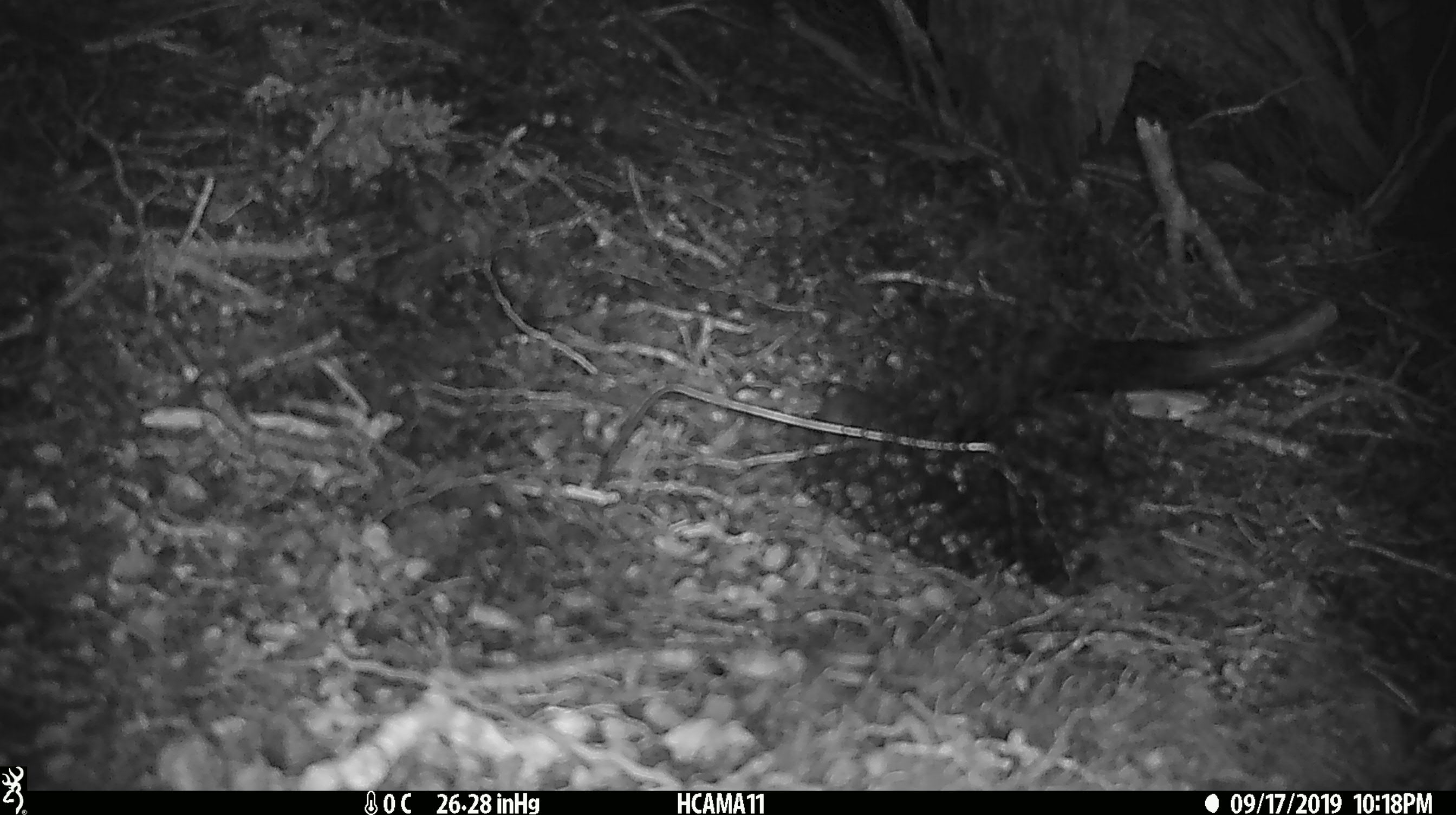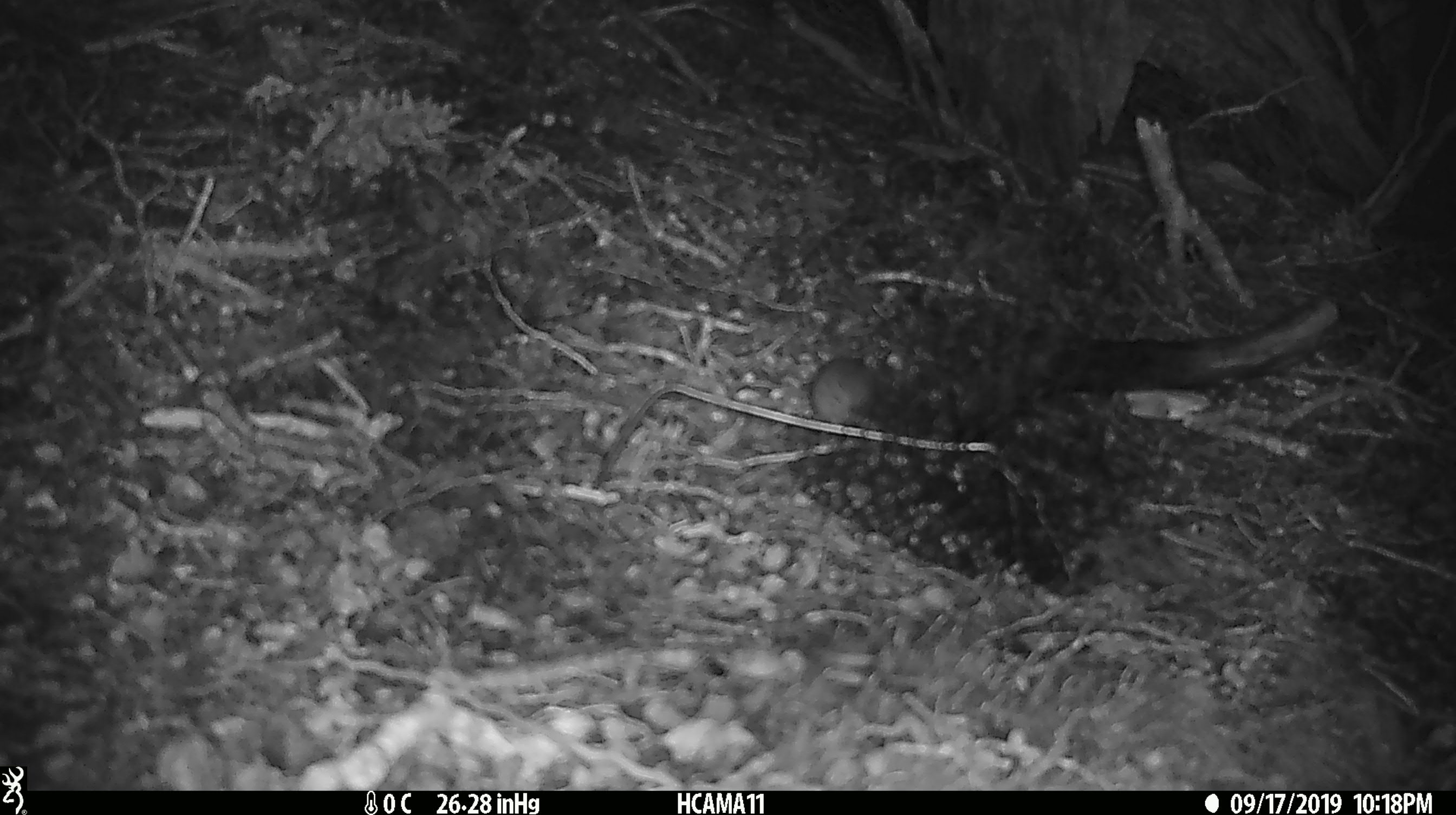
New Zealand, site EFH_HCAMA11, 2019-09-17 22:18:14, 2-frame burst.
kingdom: Animalia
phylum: Chordata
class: Mammalia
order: Rodentia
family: Muridae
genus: Mus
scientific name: Mus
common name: mouse